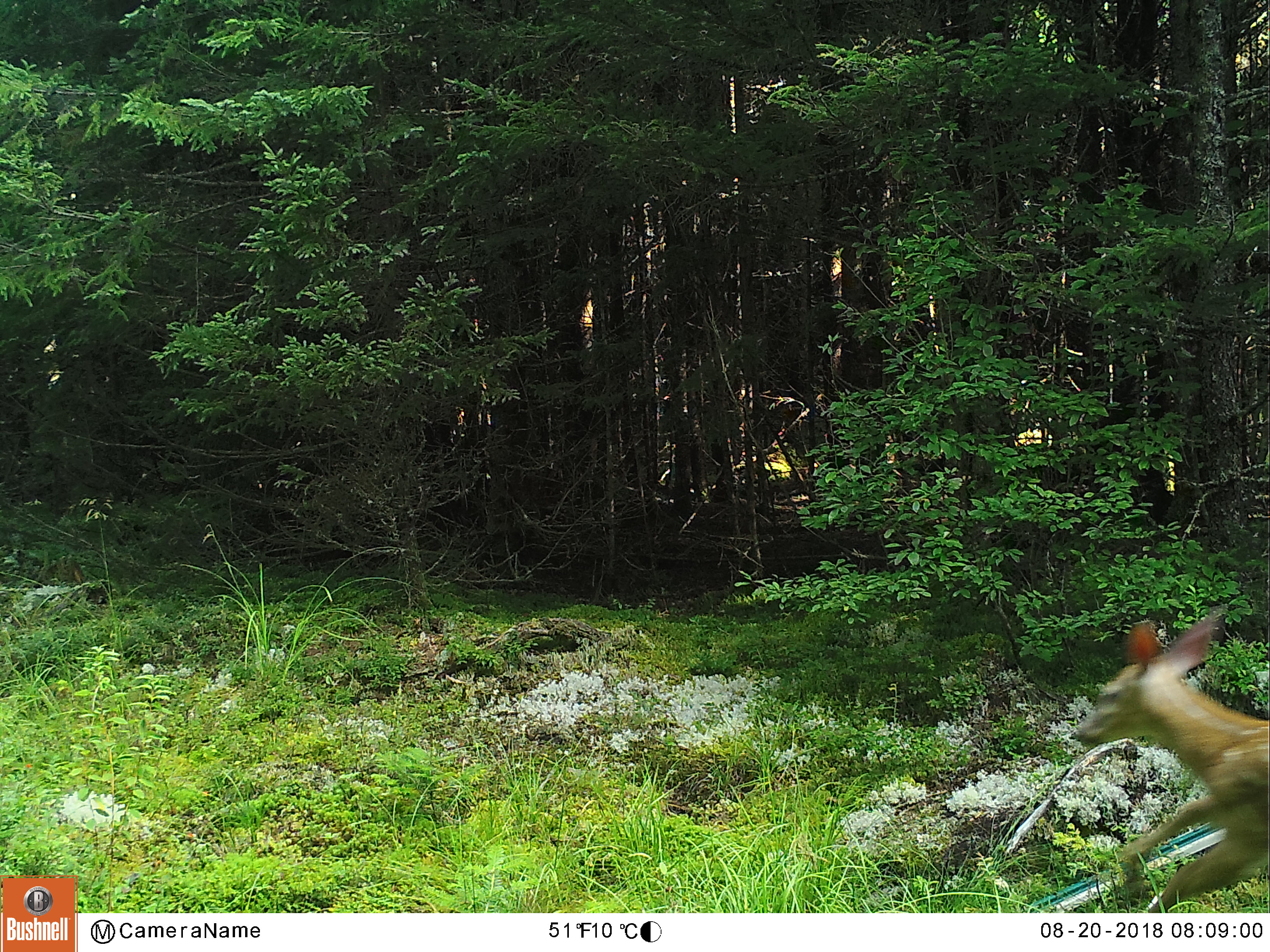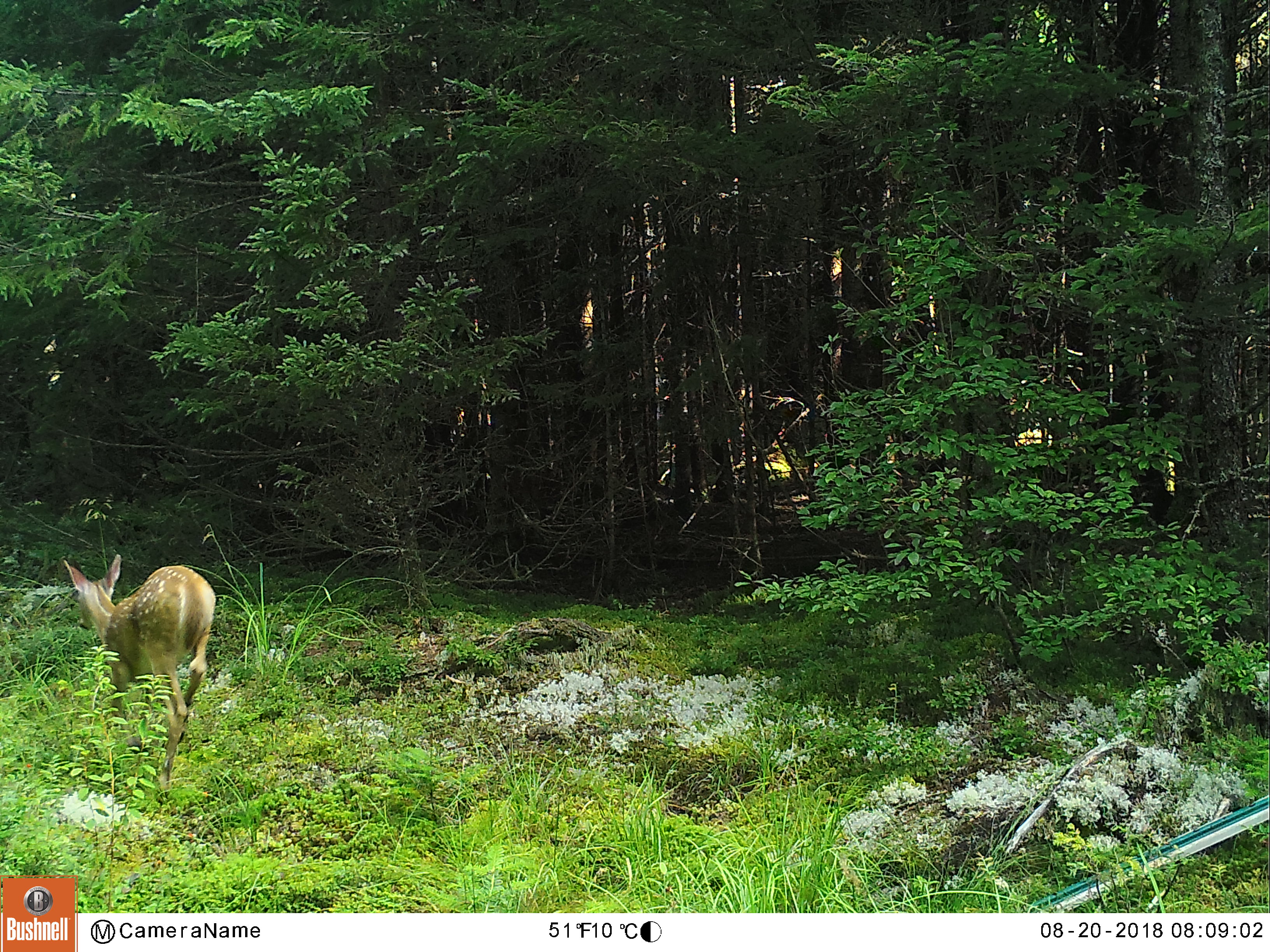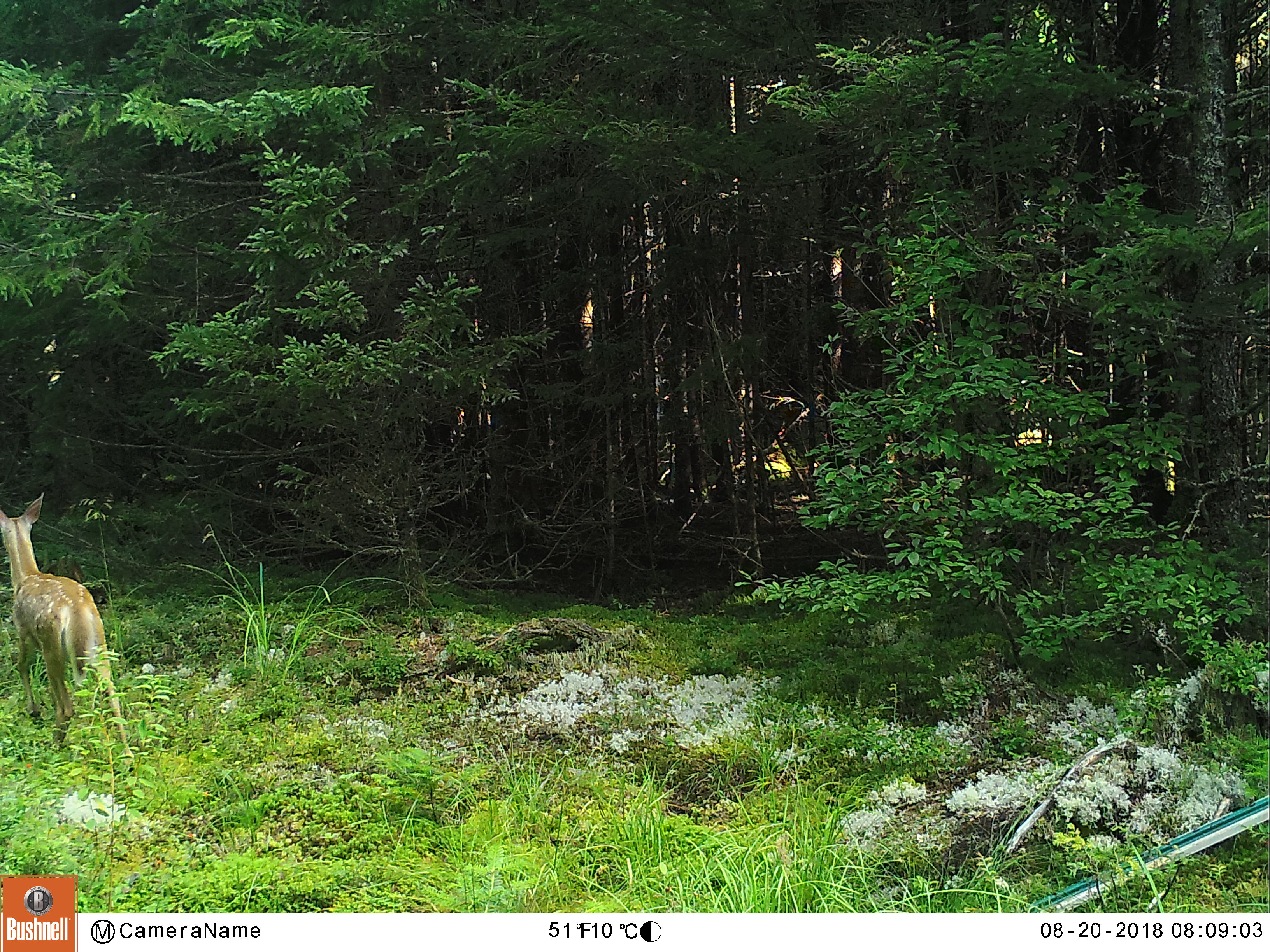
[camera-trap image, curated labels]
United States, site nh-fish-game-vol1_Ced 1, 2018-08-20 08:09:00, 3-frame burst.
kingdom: Animalia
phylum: Chordata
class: Mammalia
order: Artiodactyla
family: Cervidae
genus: Odocoileus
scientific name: Odocoileus virginianus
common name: white-tailed deer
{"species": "white-tailed deer (Odocoileus virginianus)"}